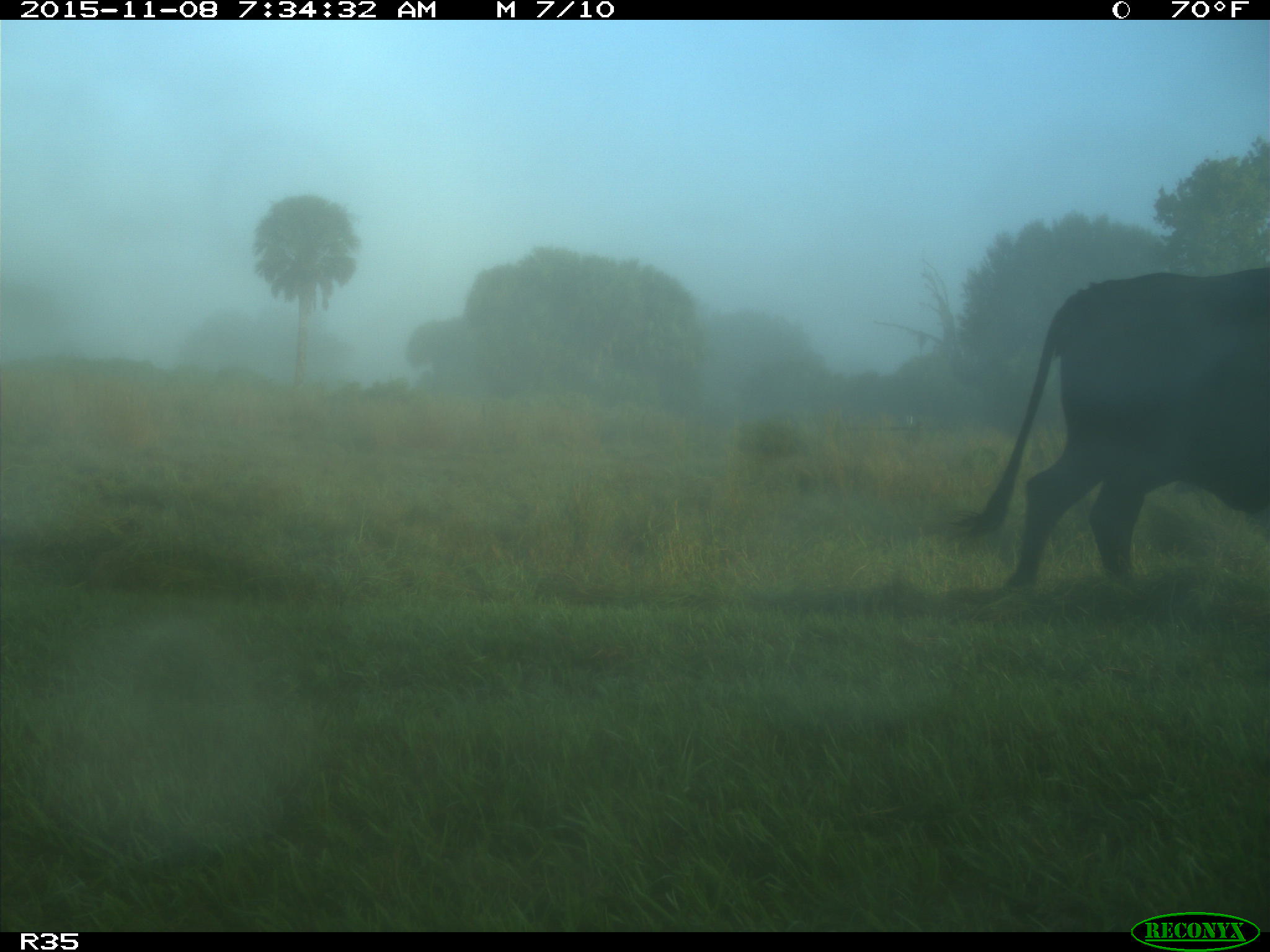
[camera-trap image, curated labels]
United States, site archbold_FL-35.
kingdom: Animalia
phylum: Chordata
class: Mammalia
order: Artiodactyla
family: Bovidae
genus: Bos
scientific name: Bos taurus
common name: domestic cow